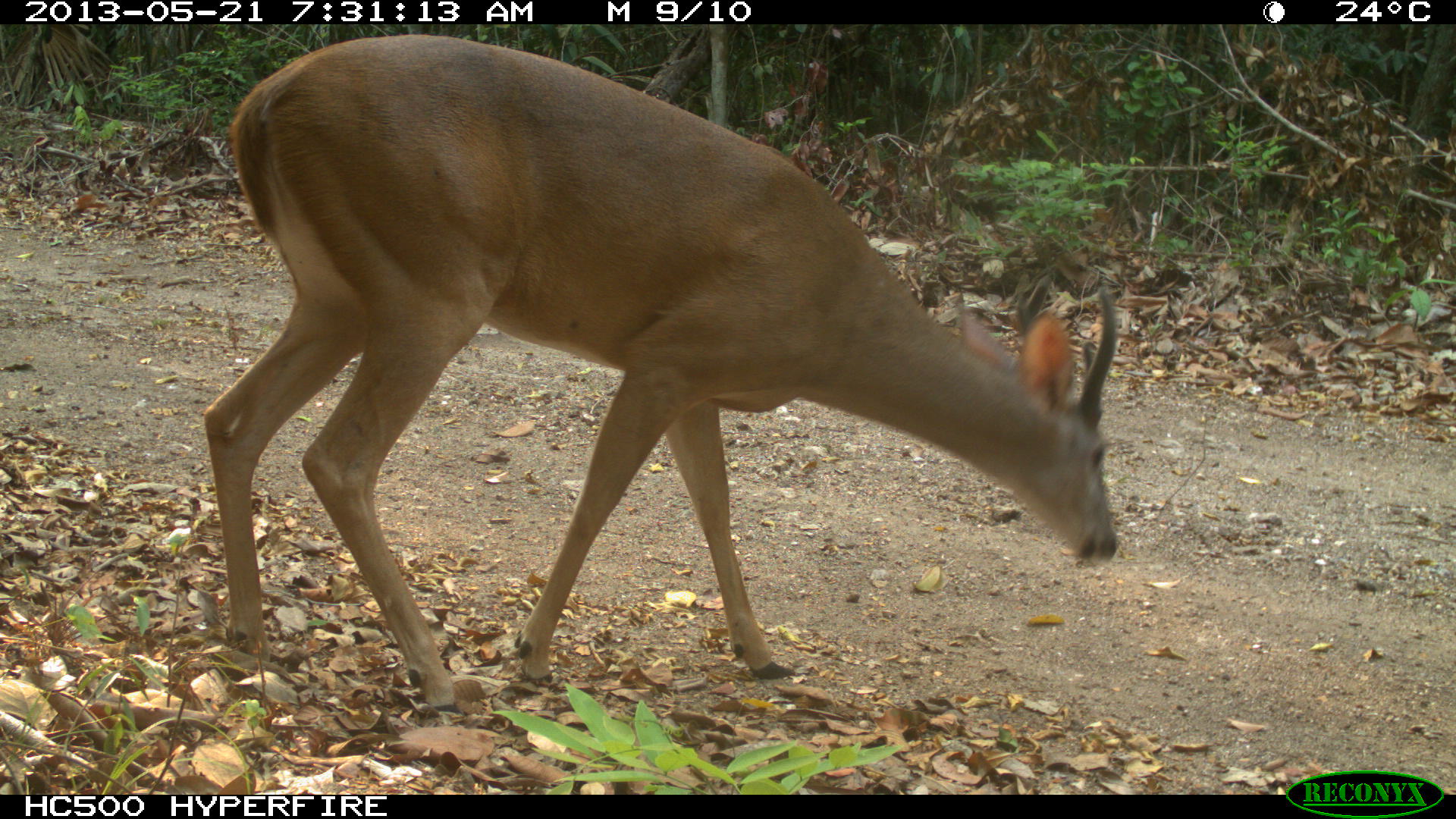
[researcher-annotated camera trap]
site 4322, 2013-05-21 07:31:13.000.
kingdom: Animalia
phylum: Chordata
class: Mammalia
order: Artiodactyla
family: Cervidae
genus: Odocoileus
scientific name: Odocoileus virginianus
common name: white-tailed deer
Odocoileus virginianus (white-tailed deer), count 1, sex male.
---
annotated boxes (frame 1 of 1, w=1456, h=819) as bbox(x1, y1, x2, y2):
odocoileus virginianus: bbox(199, 29, 1119, 714)